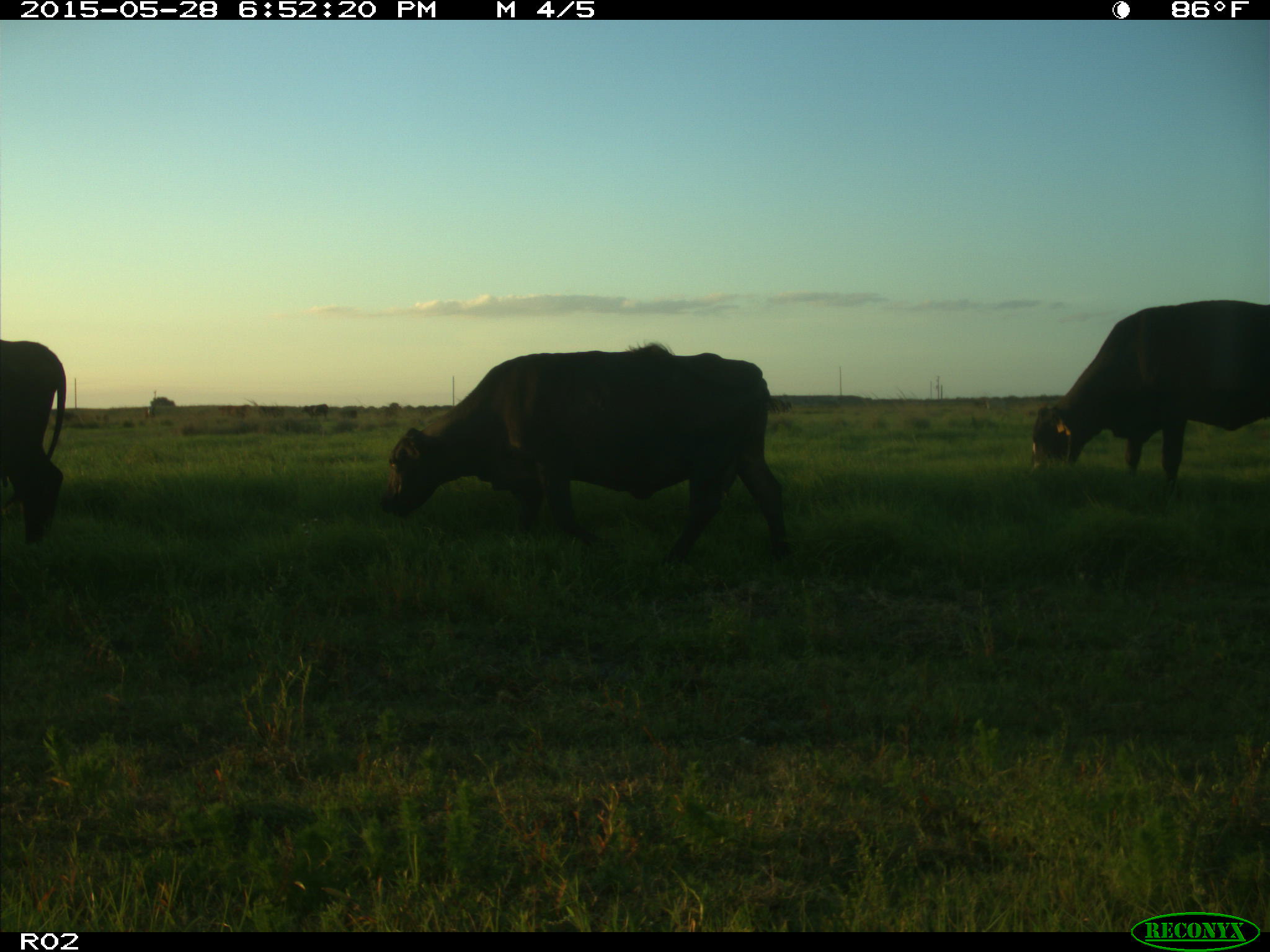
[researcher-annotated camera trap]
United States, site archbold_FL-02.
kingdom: Animalia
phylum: Chordata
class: Mammalia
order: Artiodactyla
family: Bovidae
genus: Bos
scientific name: Bos taurus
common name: domestic cow